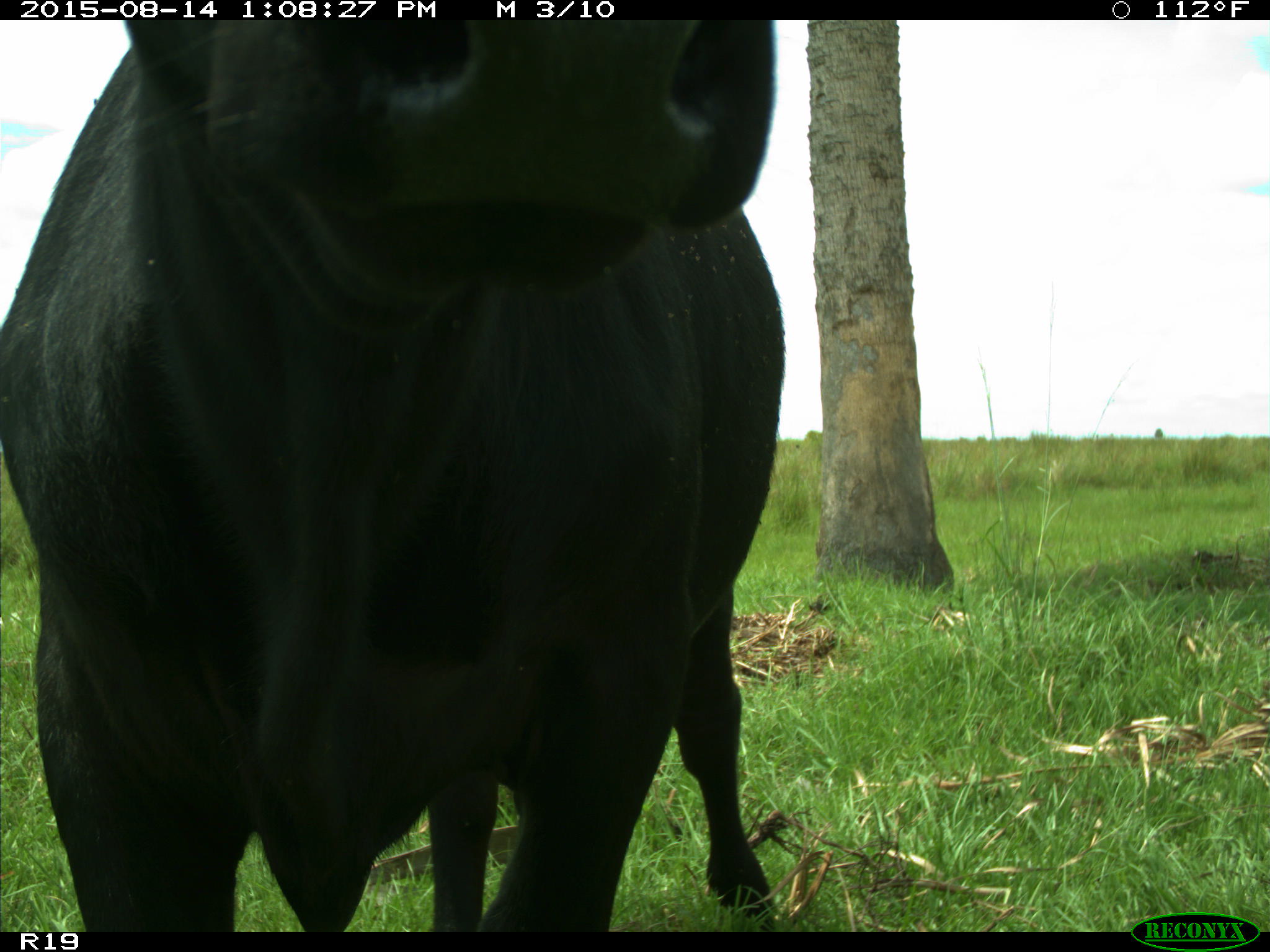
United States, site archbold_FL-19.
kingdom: Animalia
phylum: Chordata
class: Mammalia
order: Artiodactyla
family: Bovidae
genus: Bos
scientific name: Bos taurus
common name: domestic cow